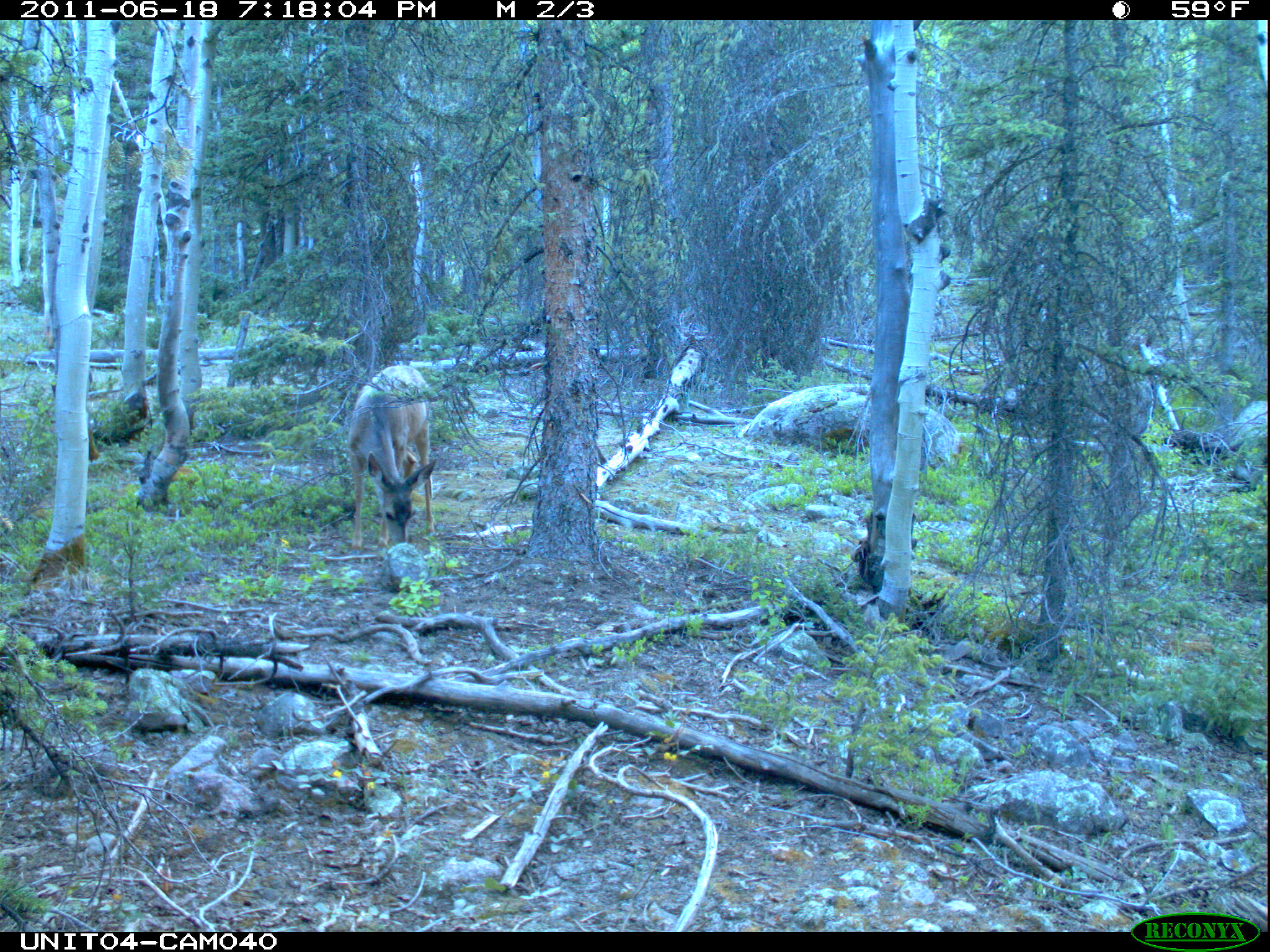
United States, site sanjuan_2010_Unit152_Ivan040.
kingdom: Animalia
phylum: Chordata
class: Mammalia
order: Artiodactyla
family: Cervidae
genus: Odocoileus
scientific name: Odocoileus hemionus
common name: mule deer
Odocoileus hemionus (mule deer).